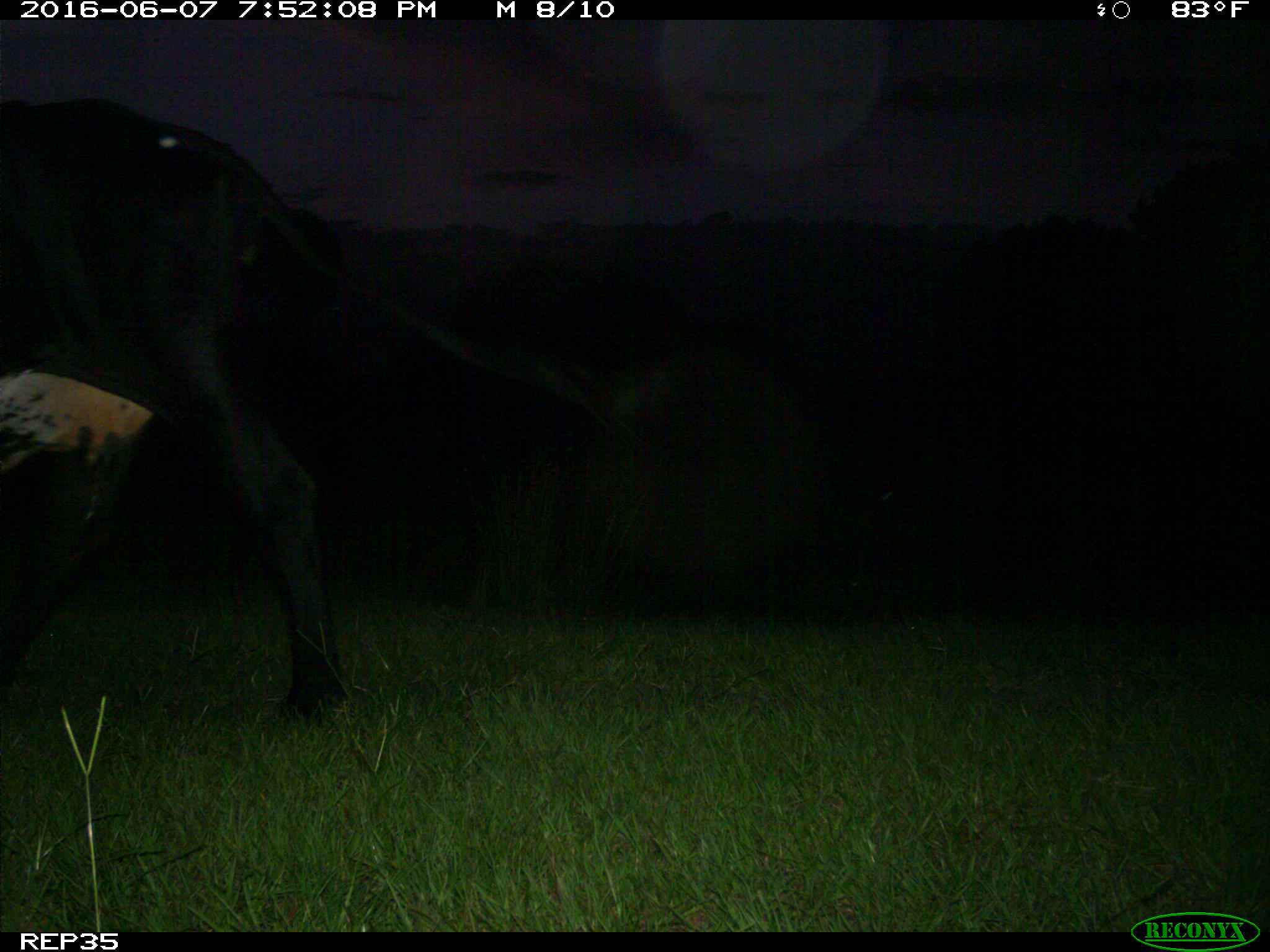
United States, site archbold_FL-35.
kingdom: Animalia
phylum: Chordata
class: Mammalia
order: Artiodactyla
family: Bovidae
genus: Bos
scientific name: Bos taurus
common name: domestic cow